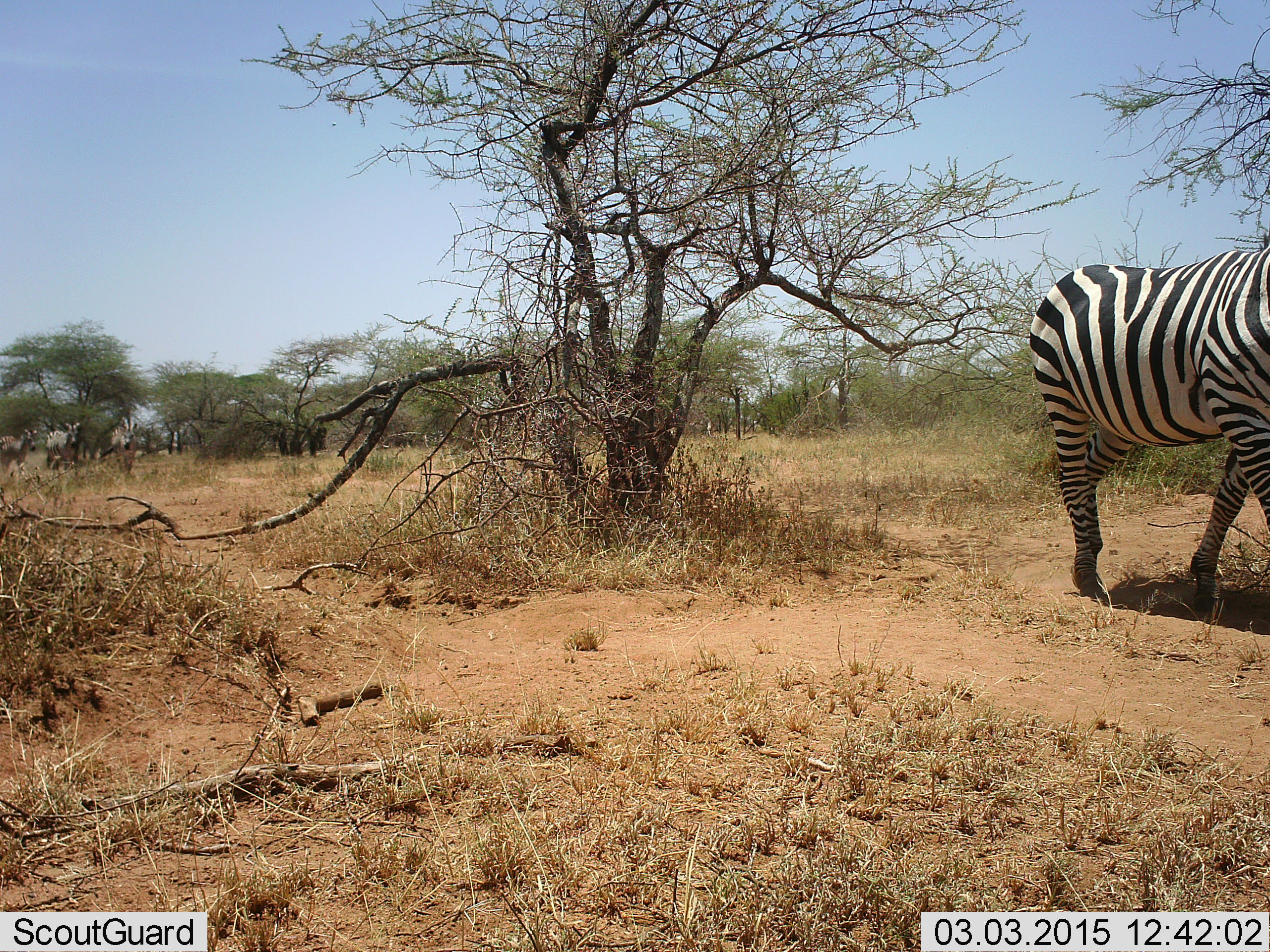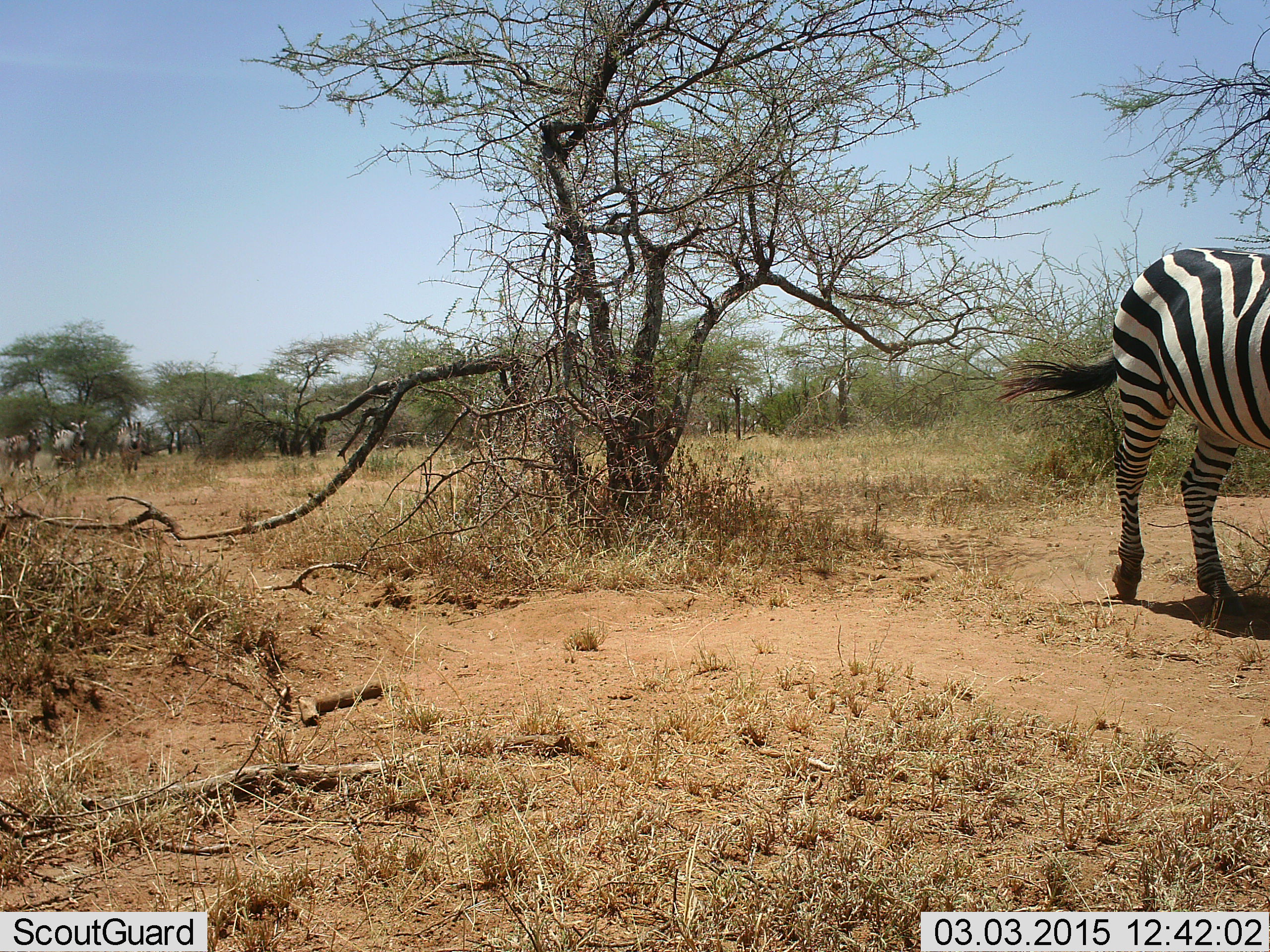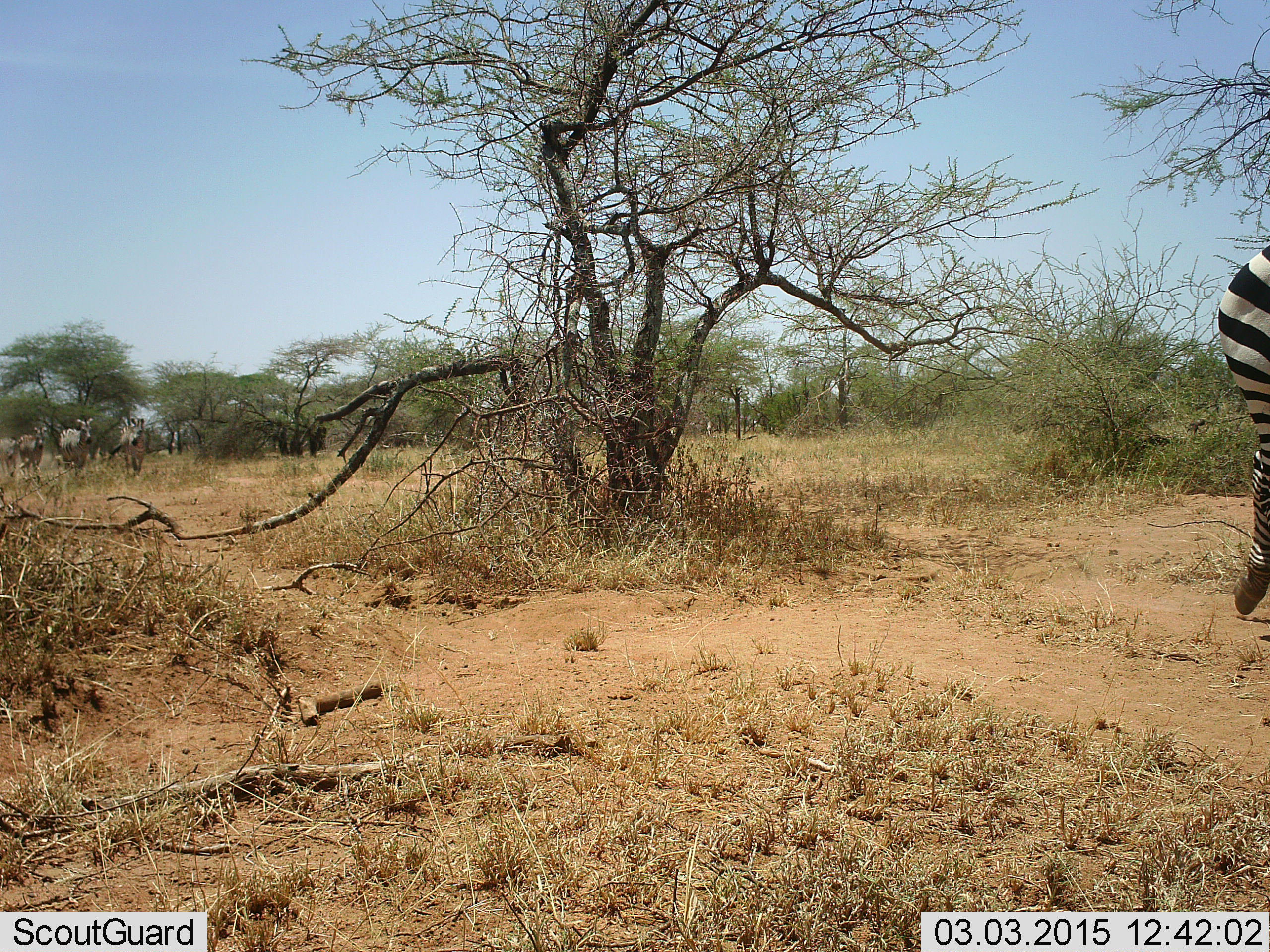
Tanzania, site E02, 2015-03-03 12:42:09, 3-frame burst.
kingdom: Animalia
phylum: Chordata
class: Mammalia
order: Perissodactyla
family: Equidae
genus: Equus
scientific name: Equus quagga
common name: plains zebra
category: zebra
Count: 4.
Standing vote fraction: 20%.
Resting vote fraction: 0%.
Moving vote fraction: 80%.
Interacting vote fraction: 0%.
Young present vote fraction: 0%.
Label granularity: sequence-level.